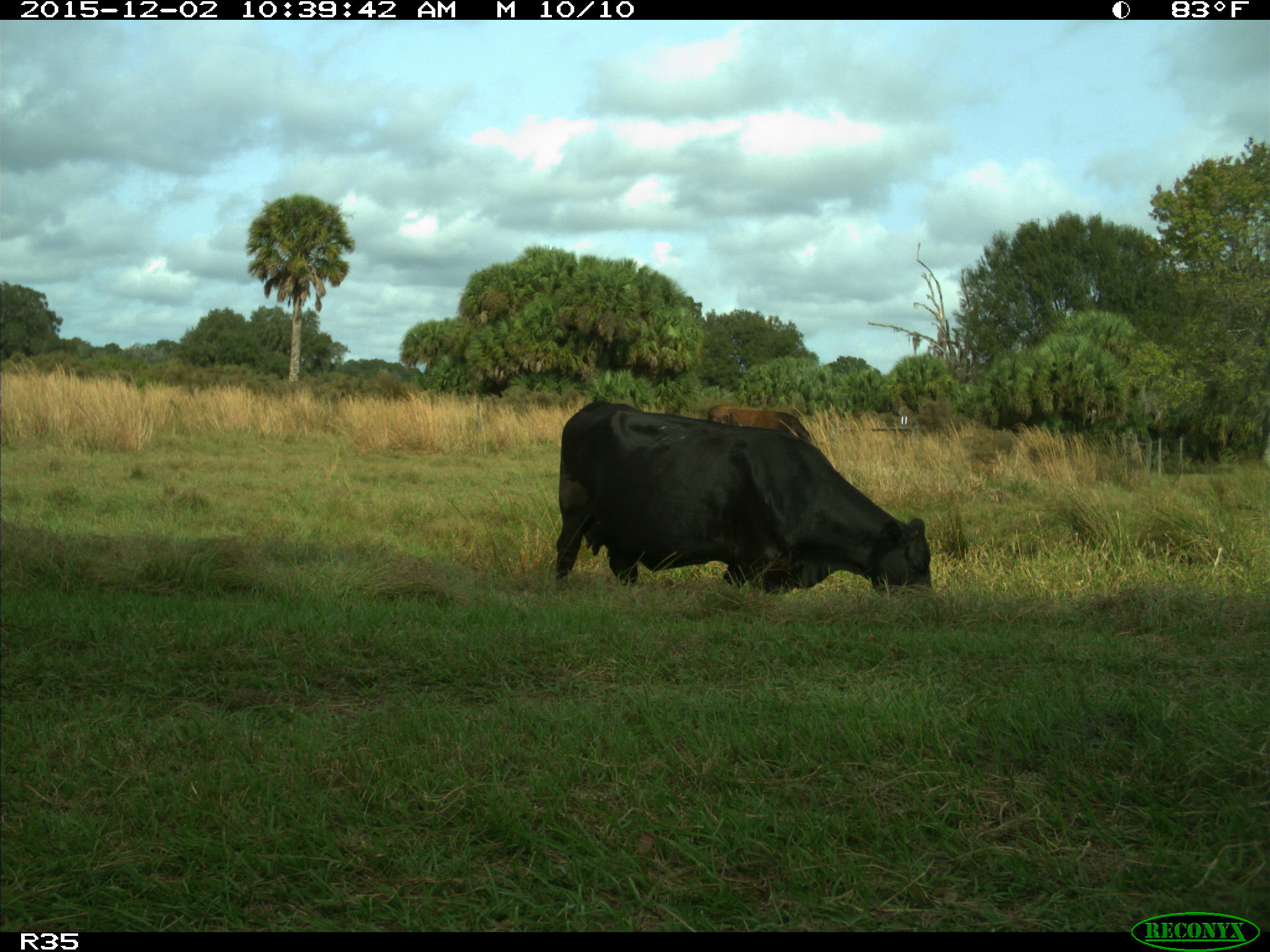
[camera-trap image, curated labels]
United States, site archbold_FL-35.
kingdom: Animalia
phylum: Chordata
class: Mammalia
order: Artiodactyla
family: Bovidae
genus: Bos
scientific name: Bos taurus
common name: domestic cow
Bos taurus (domestic cow).